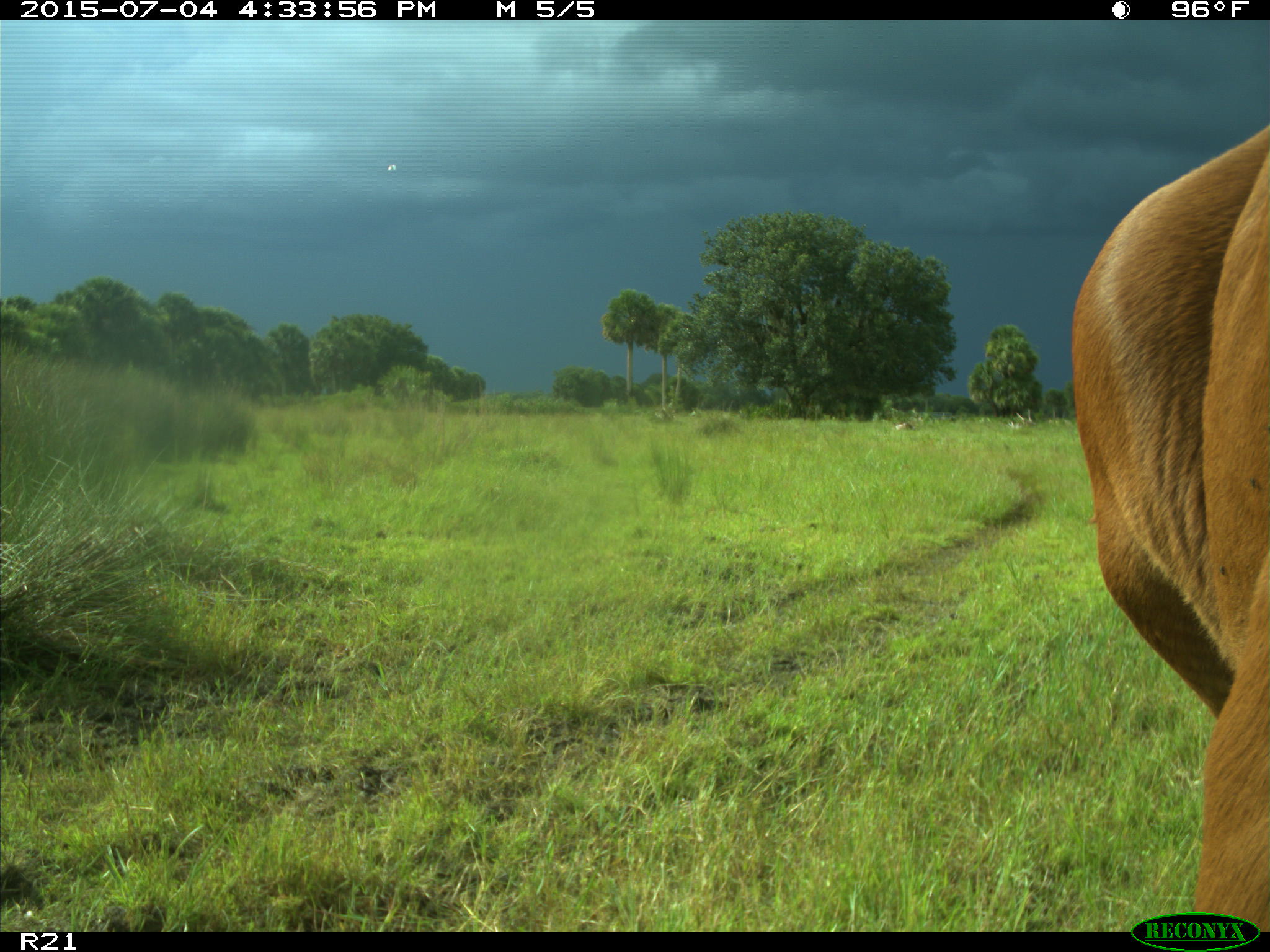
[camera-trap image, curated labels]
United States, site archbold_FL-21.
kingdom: Animalia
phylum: Chordata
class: Mammalia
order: Artiodactyla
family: Bovidae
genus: Bos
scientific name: Bos taurus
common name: domestic cow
Bos taurus (domestic cow).